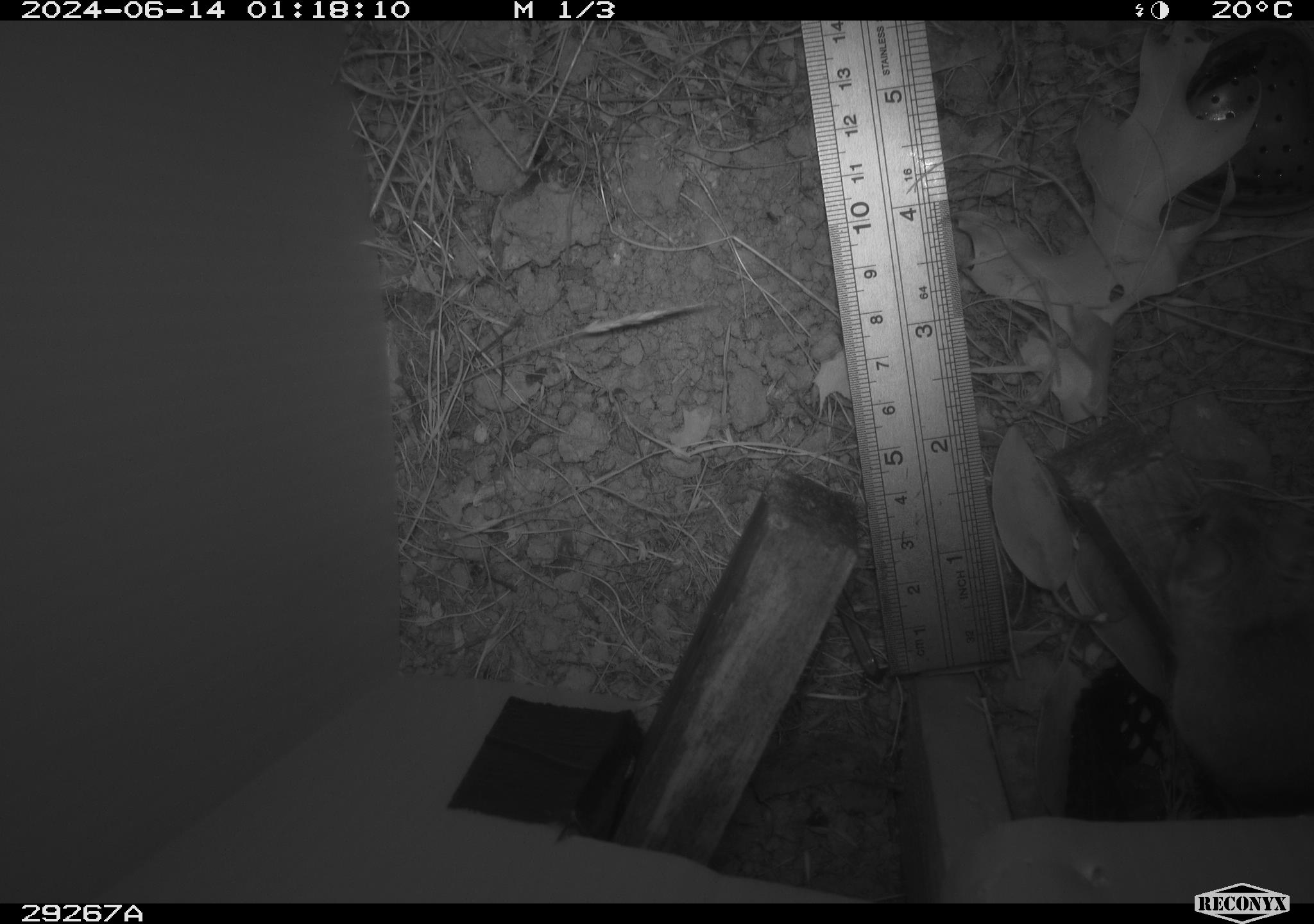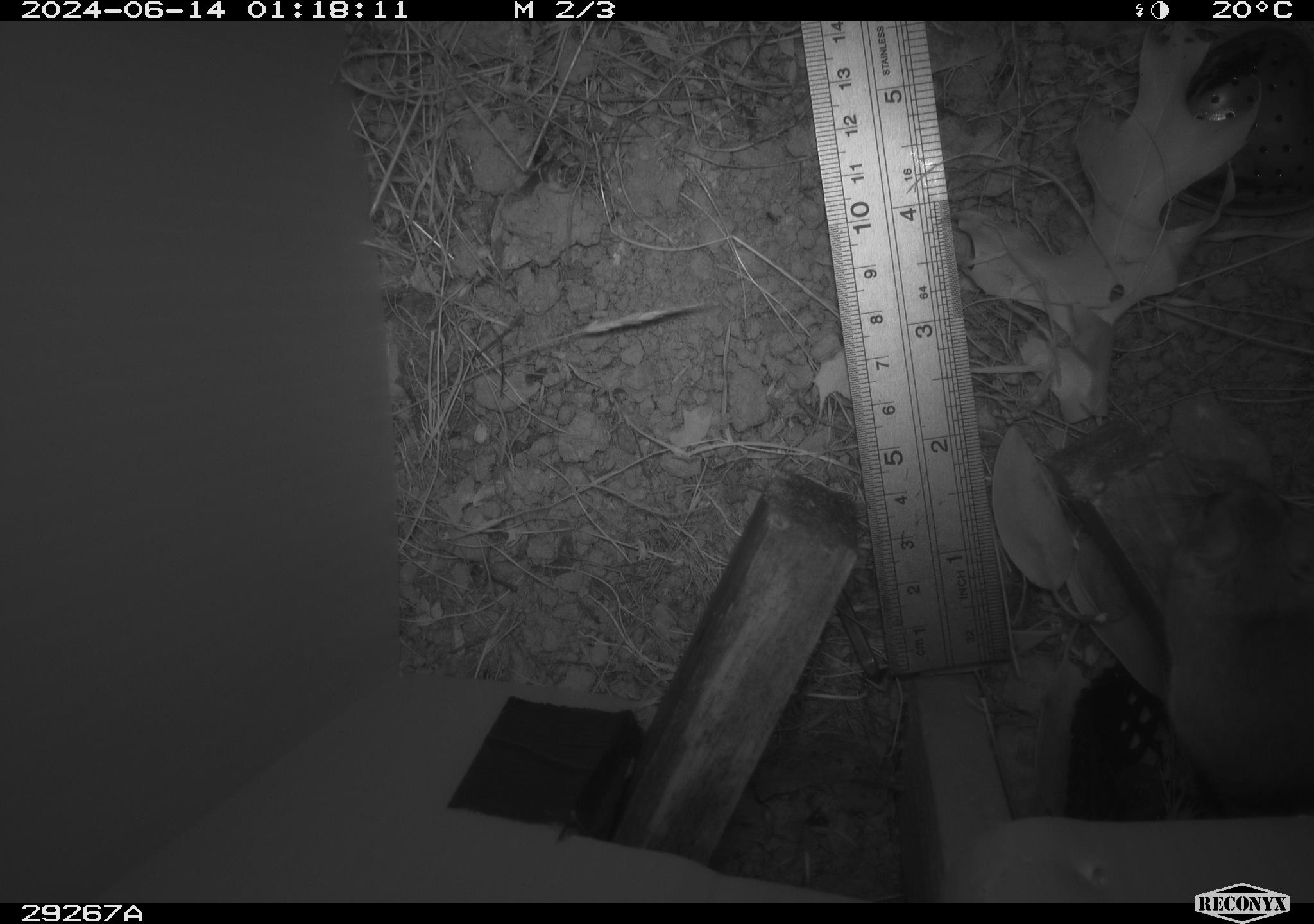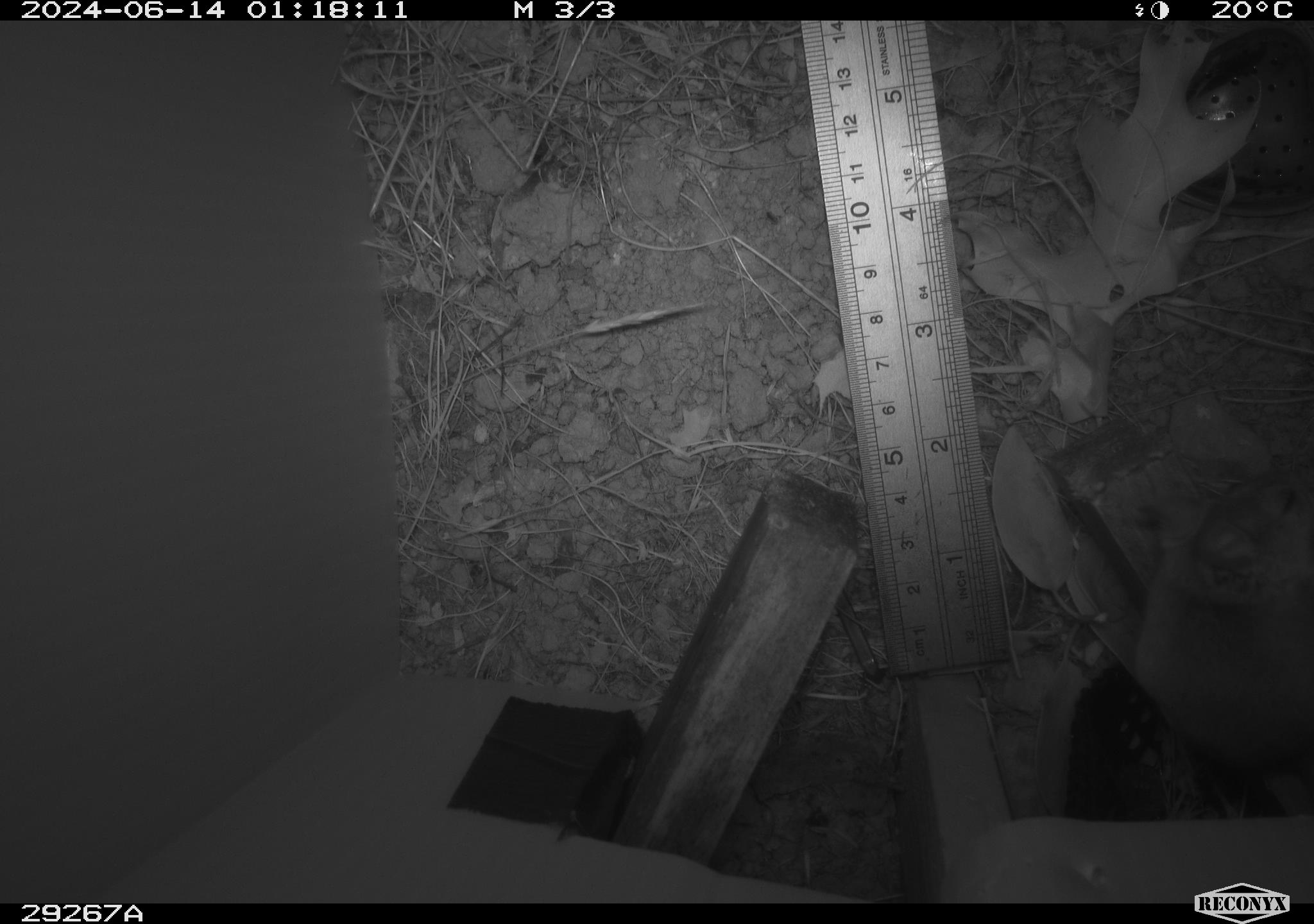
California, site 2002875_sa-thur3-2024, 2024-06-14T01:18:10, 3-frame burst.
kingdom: Animalia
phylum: Chordata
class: Mammalia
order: Rodentia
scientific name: Rodentia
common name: rodent